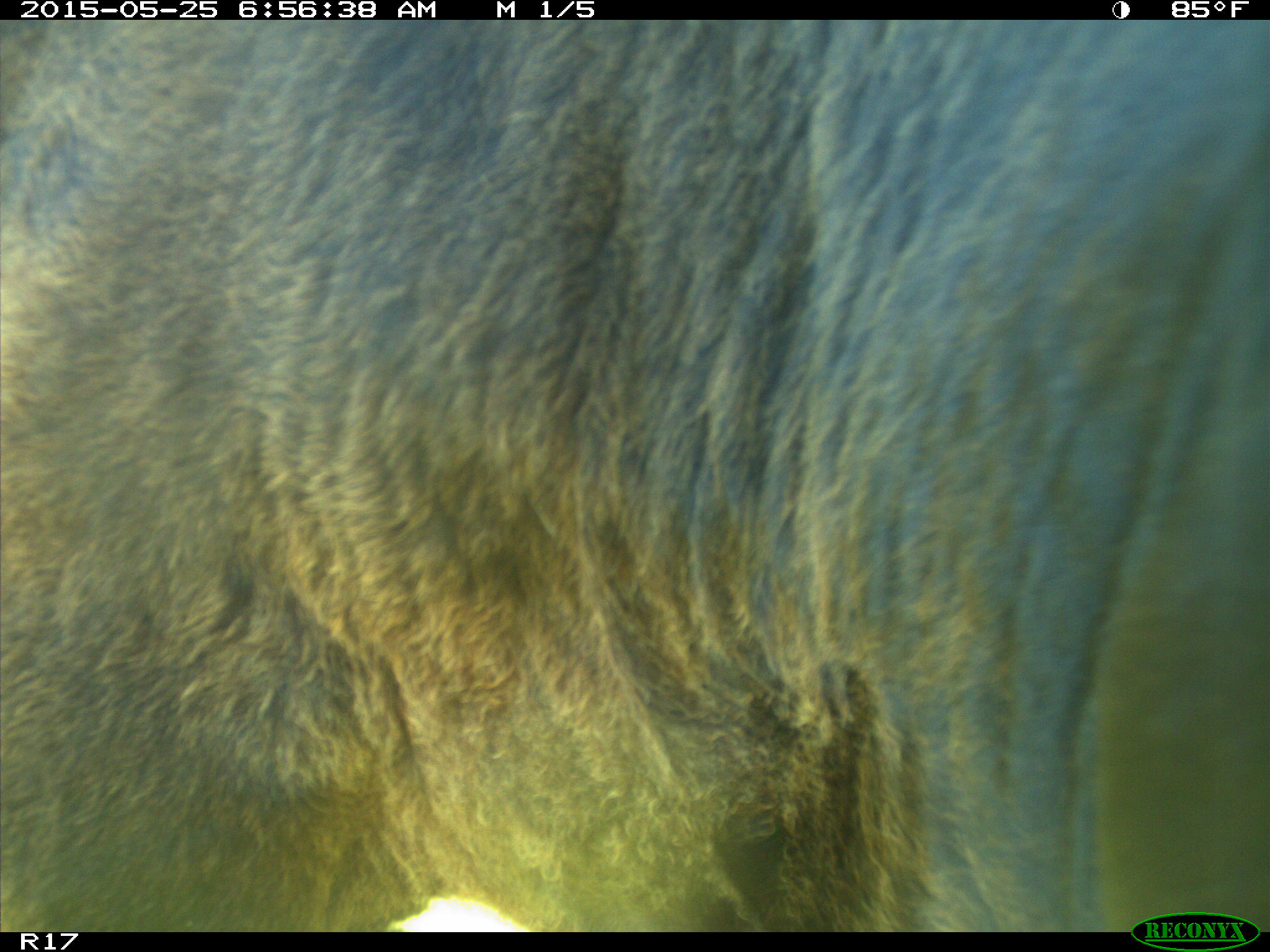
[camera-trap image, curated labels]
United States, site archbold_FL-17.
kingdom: Animalia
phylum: Chordata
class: Mammalia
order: Artiodactyla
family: Bovidae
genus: Bos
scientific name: Bos taurus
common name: domestic cow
Bos taurus (domestic cow).